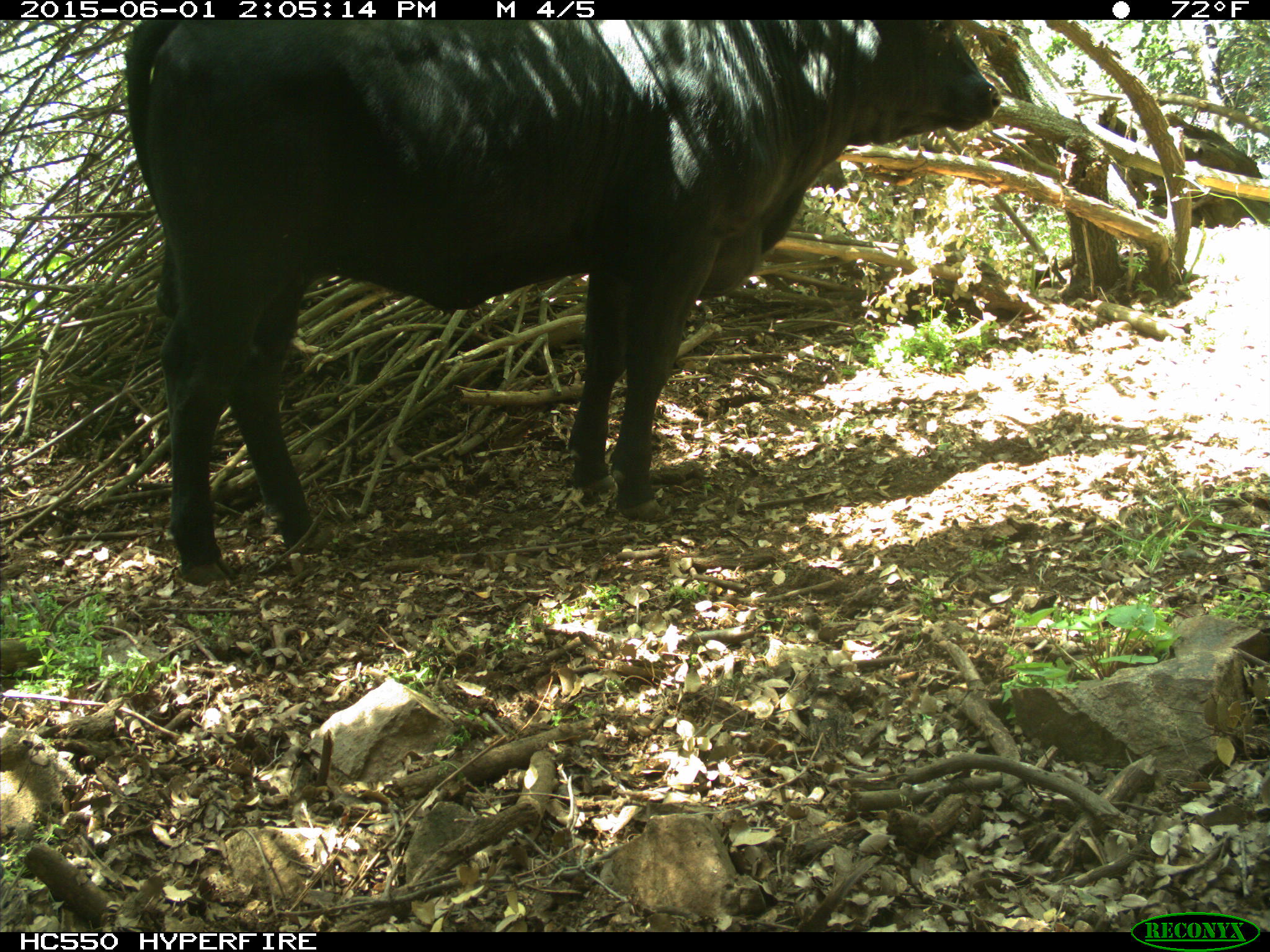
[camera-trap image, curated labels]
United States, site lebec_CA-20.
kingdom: Animalia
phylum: Chordata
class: Mammalia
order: Artiodactyla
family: Bovidae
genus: Bos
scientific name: Bos taurus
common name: domestic cow